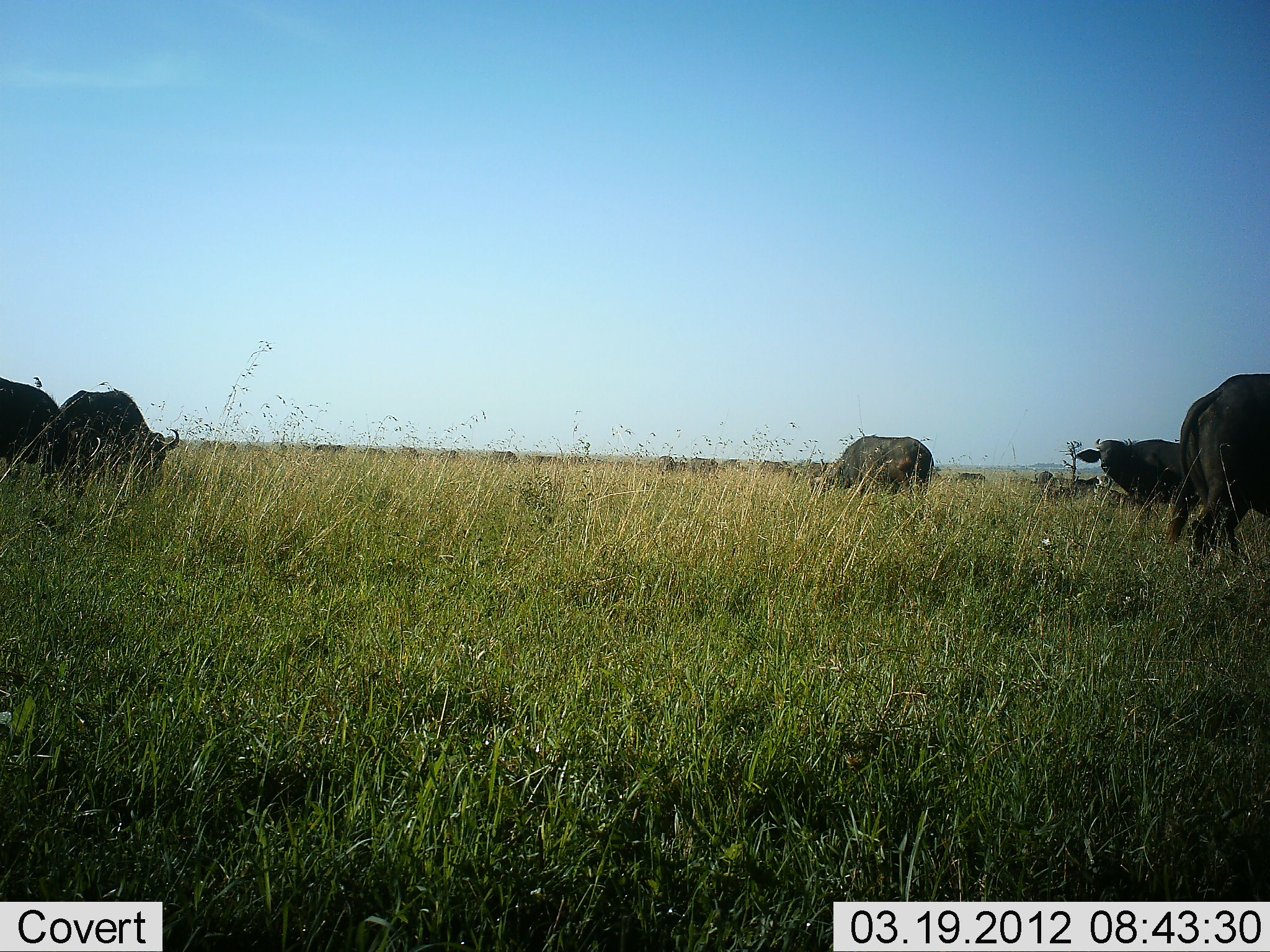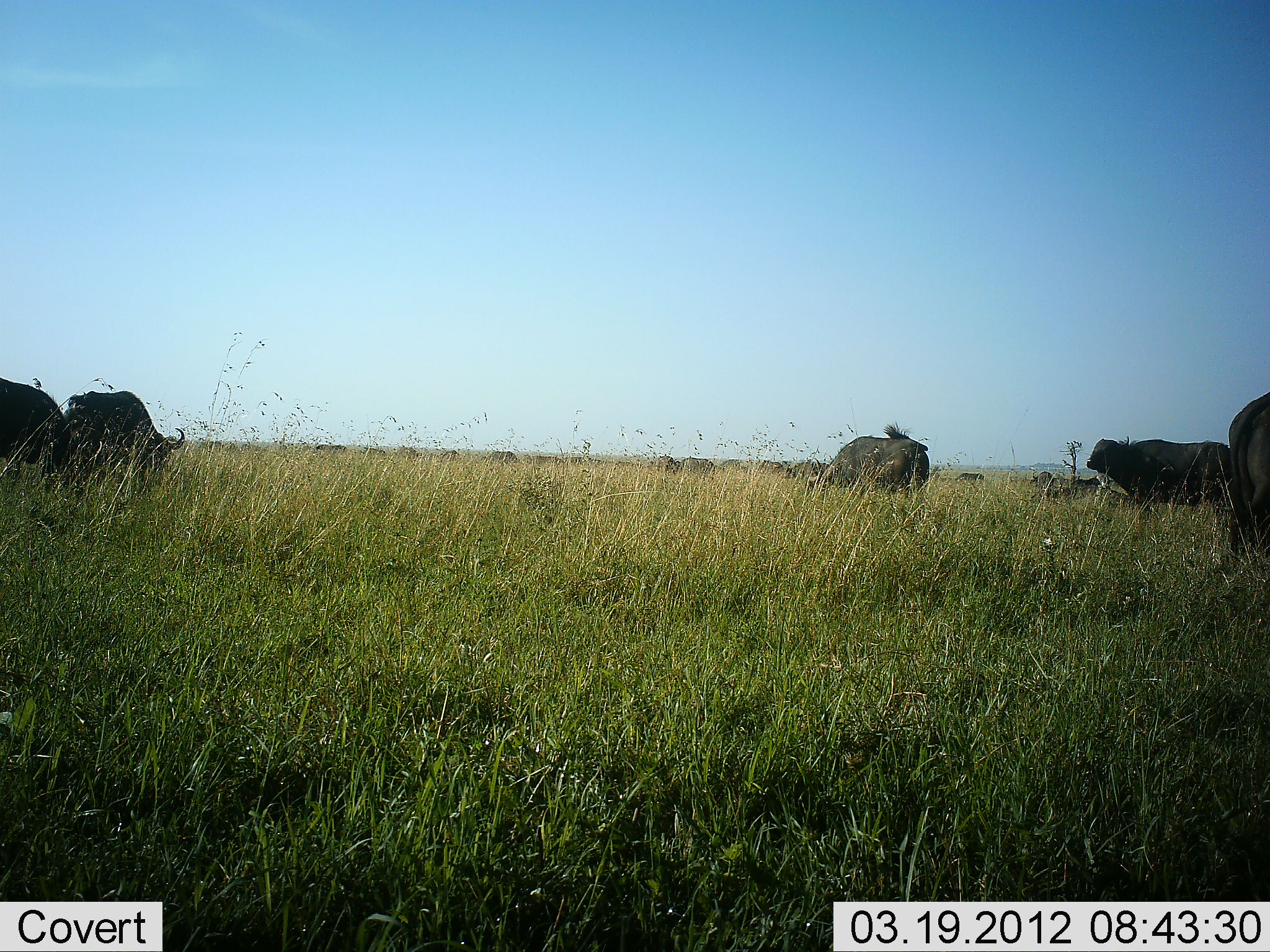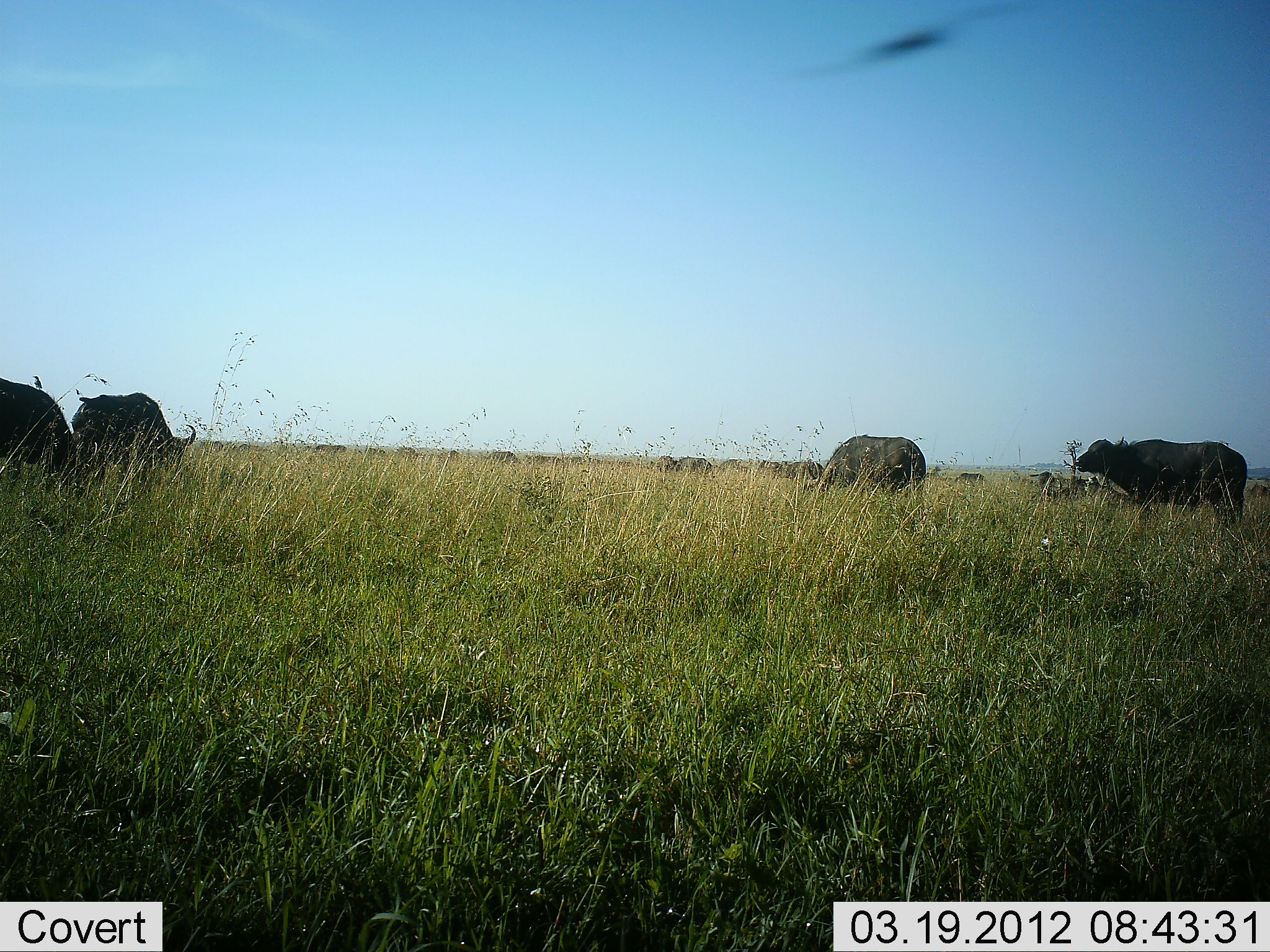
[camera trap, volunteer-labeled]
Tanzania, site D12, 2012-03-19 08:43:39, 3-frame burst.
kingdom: Animalia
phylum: Chordata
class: Mammalia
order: Artiodactyla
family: Bovidae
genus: Syncerus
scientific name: Syncerus caffer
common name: cape buffalo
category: buffalo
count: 11-50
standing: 72%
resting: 0%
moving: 22%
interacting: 0%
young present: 0%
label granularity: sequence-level